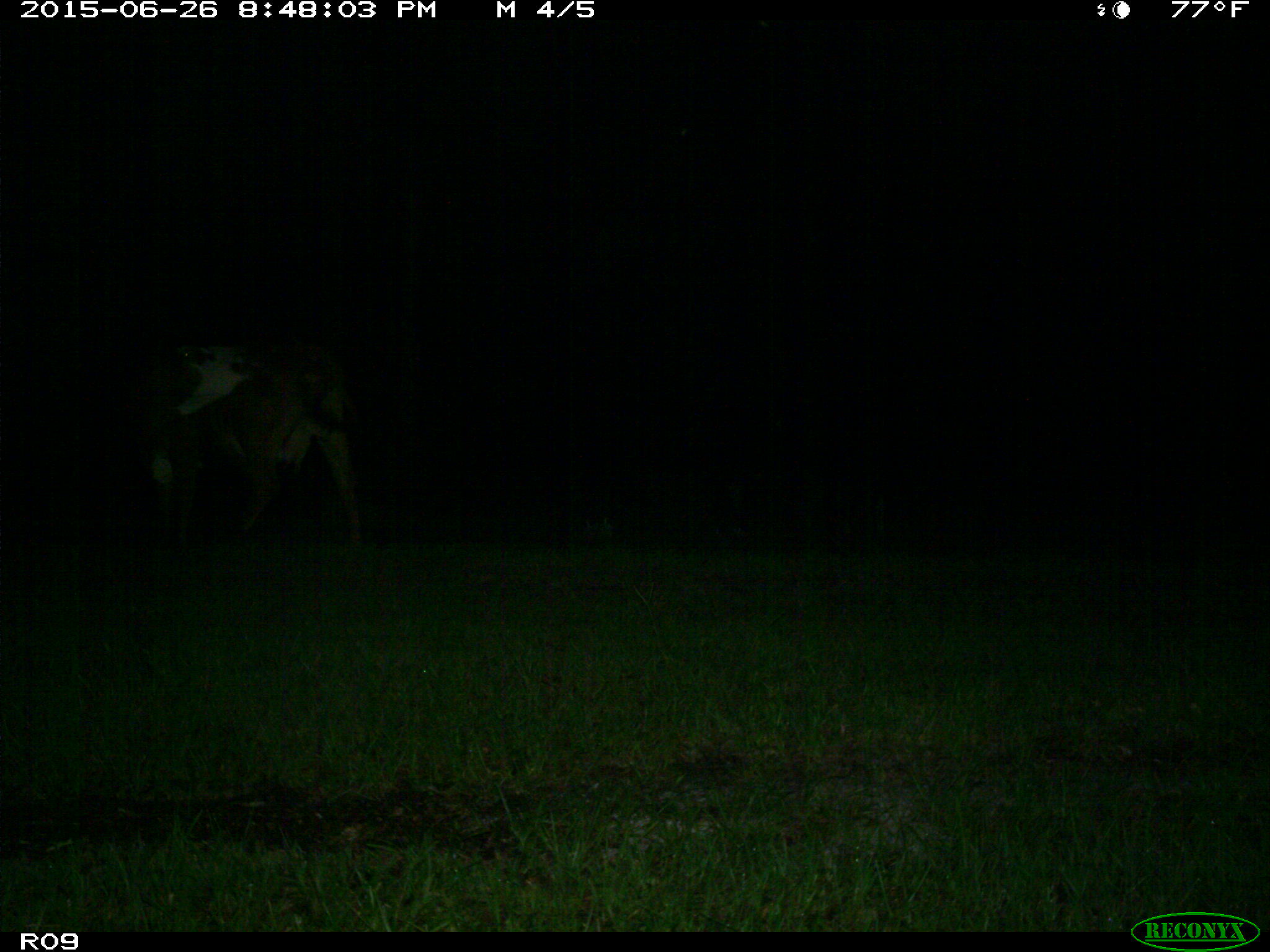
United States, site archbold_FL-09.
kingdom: Animalia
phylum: Chordata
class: Mammalia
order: Artiodactyla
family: Bovidae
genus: Bos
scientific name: Bos taurus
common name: domestic cow